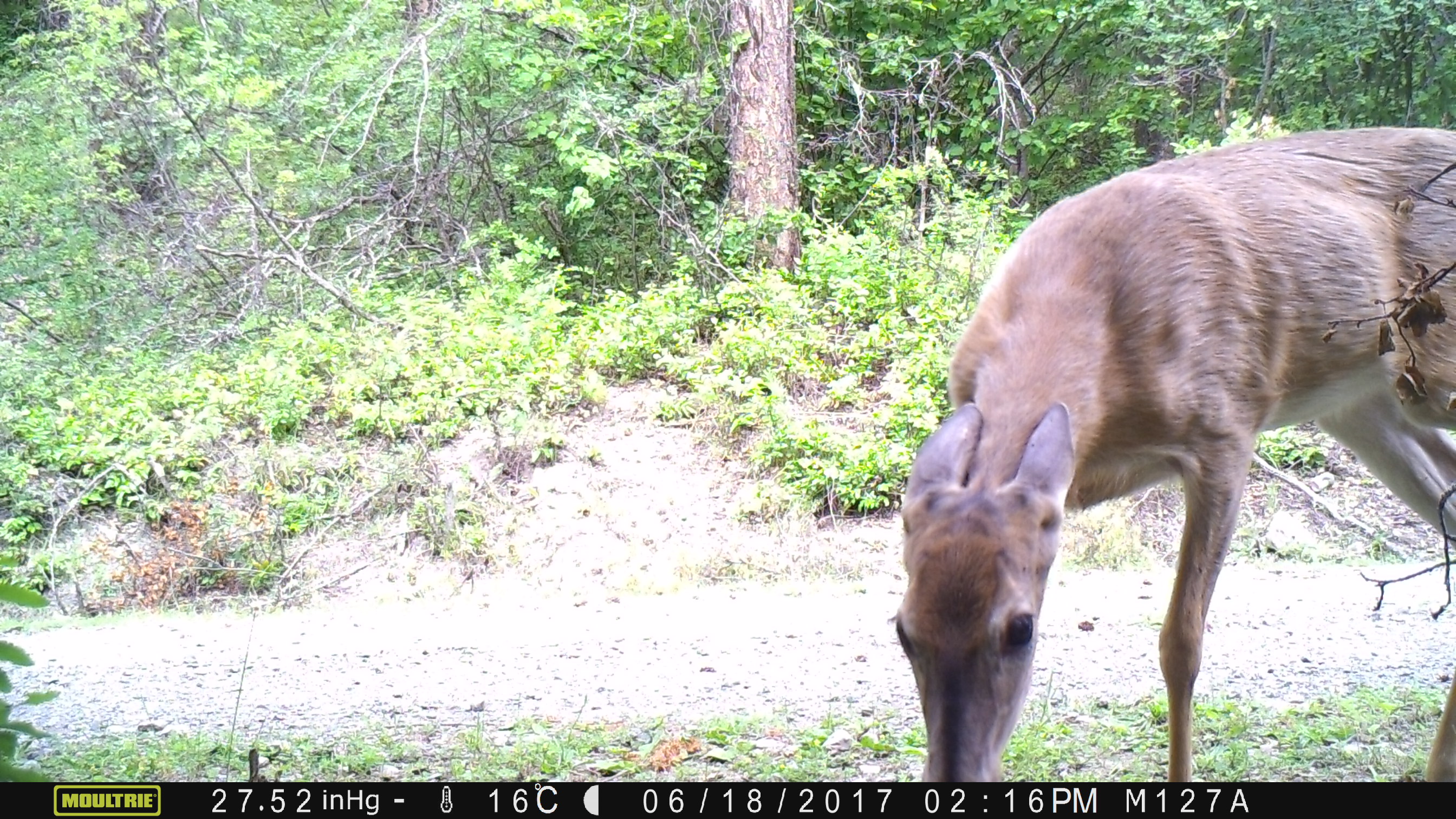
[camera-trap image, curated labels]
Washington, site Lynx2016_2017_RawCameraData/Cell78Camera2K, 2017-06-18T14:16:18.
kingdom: Animalia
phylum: Chordata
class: Mammalia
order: Artiodactyla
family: Cervidae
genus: Odocoileus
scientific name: Odocoileus virginianus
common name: white-tailed deer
Odocoileus virginianus (white-tailed deer). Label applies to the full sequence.